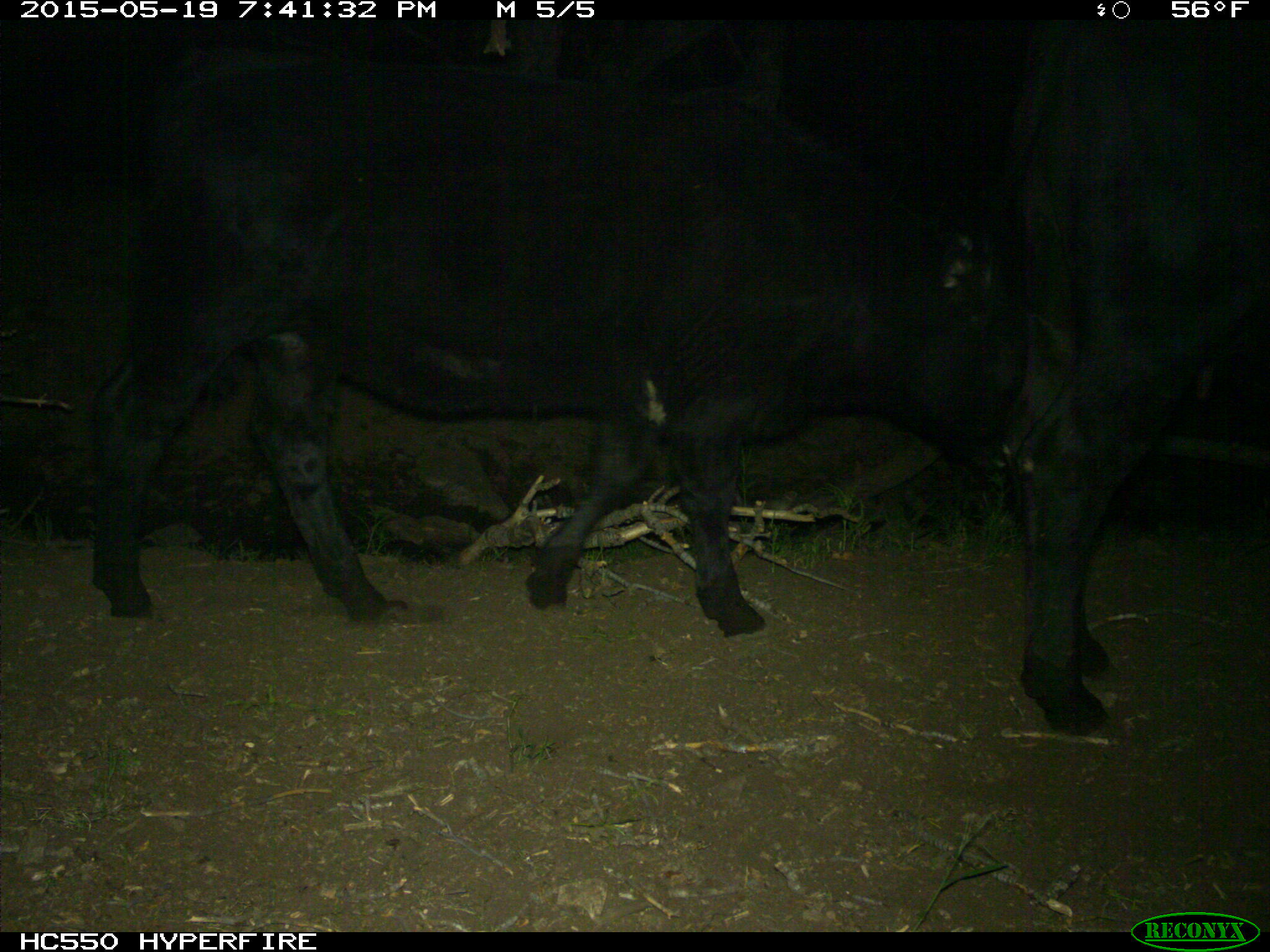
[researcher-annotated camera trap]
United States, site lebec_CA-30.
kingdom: Animalia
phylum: Chordata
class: Mammalia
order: Artiodactyla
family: Bovidae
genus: Bos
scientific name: Bos taurus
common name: domestic cow